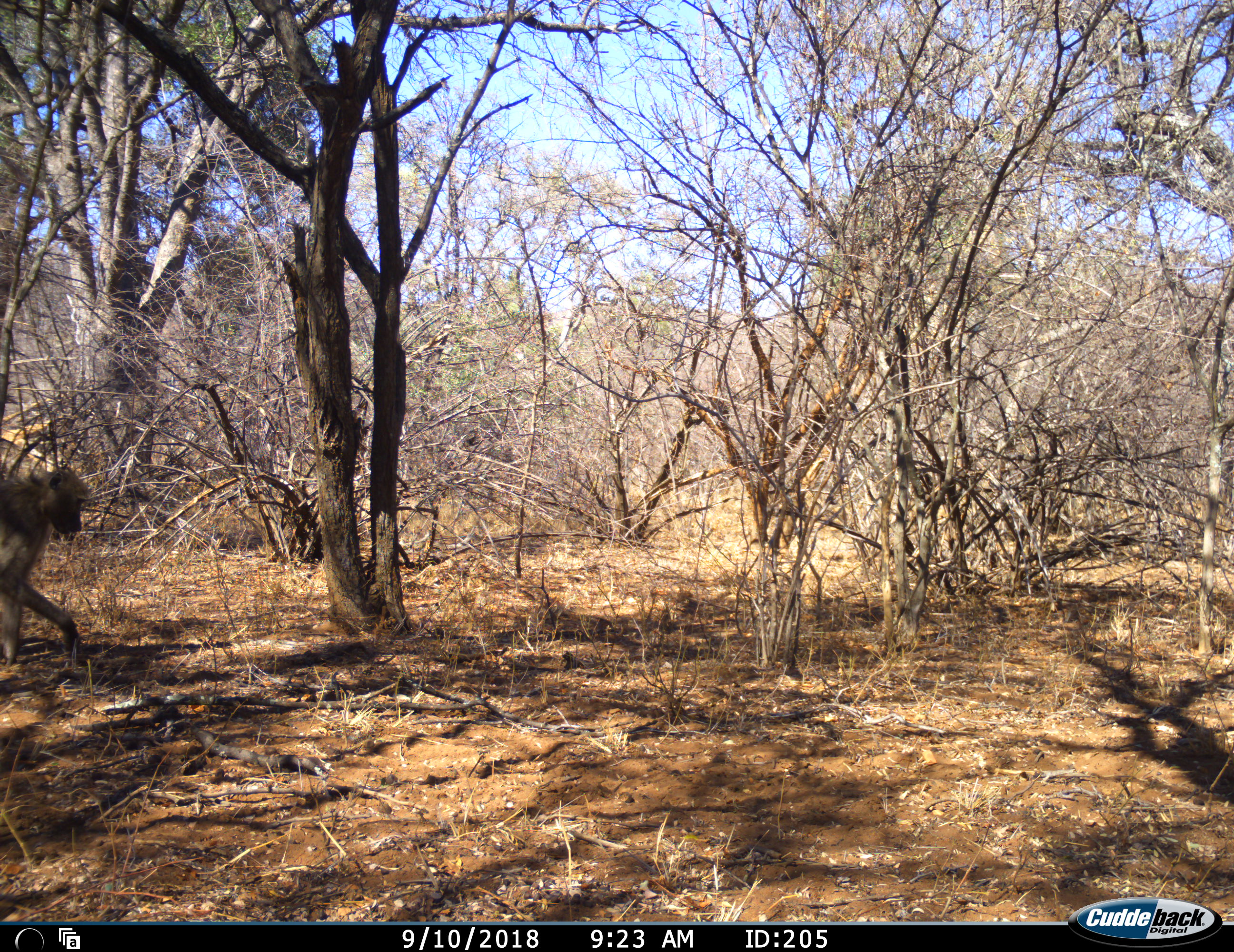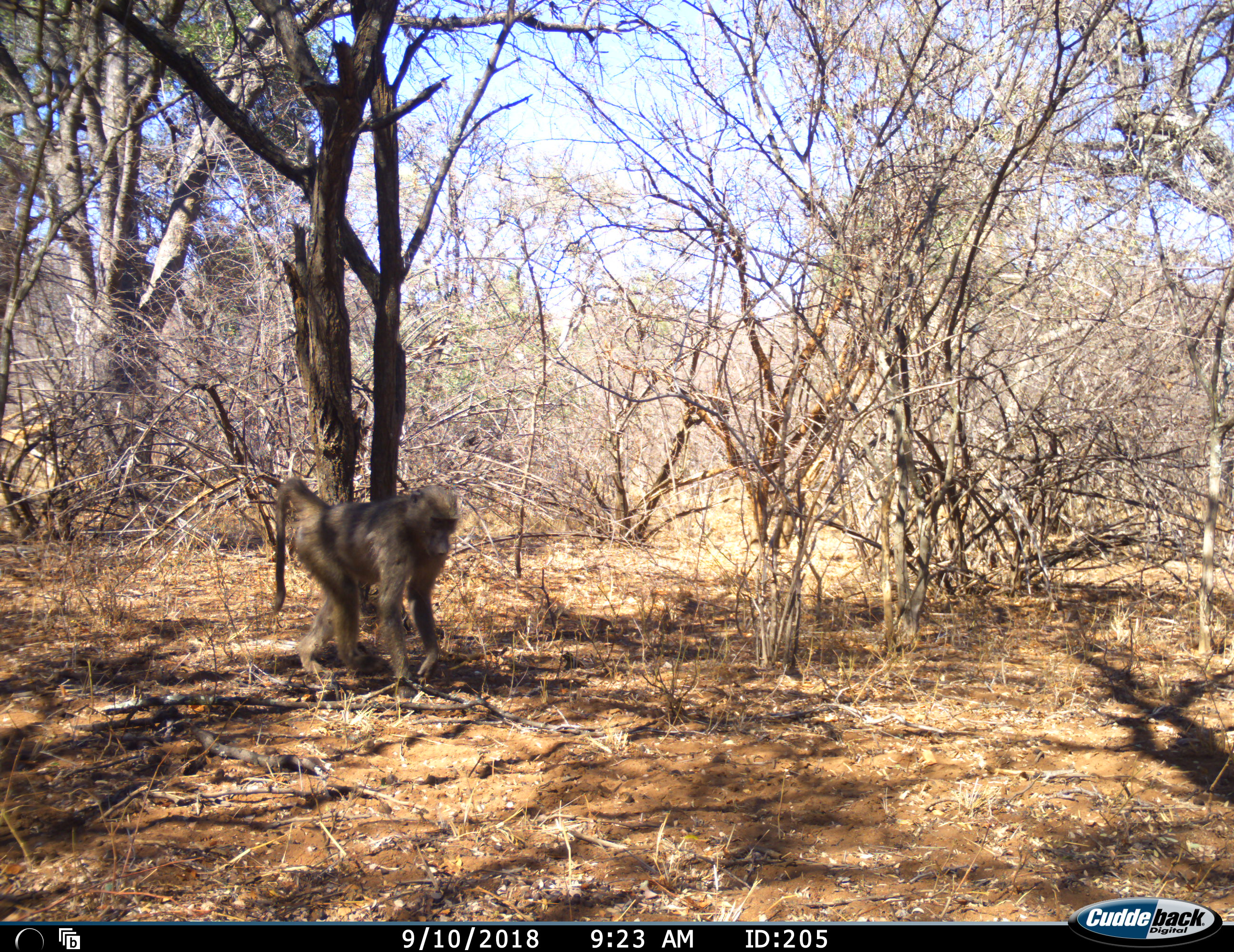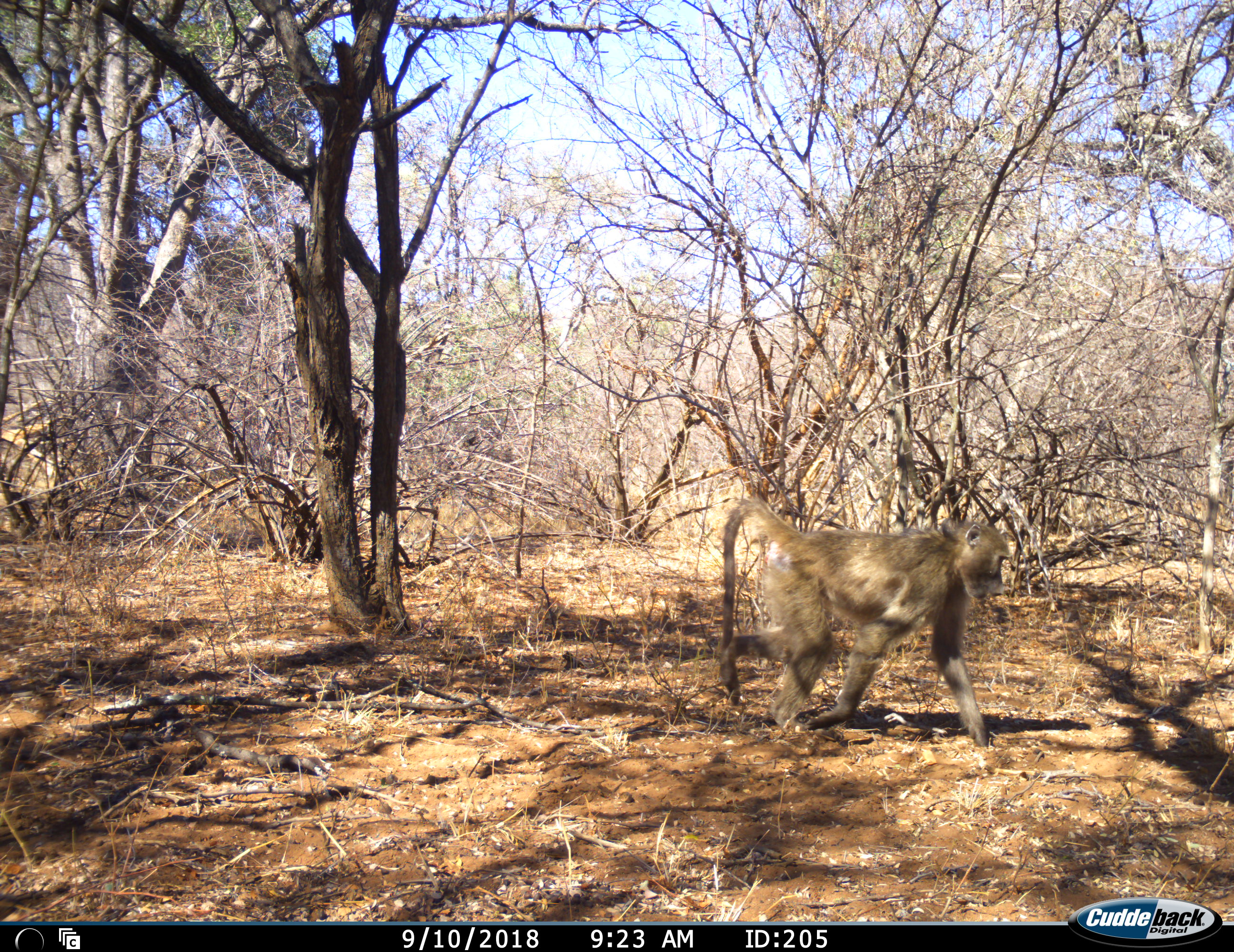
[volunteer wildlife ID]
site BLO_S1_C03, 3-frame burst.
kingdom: Animalia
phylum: Chordata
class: Mammalia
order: Primates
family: Cercopithecidae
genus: Papio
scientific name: Papio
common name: baboon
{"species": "baboon (Papio)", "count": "1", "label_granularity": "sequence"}